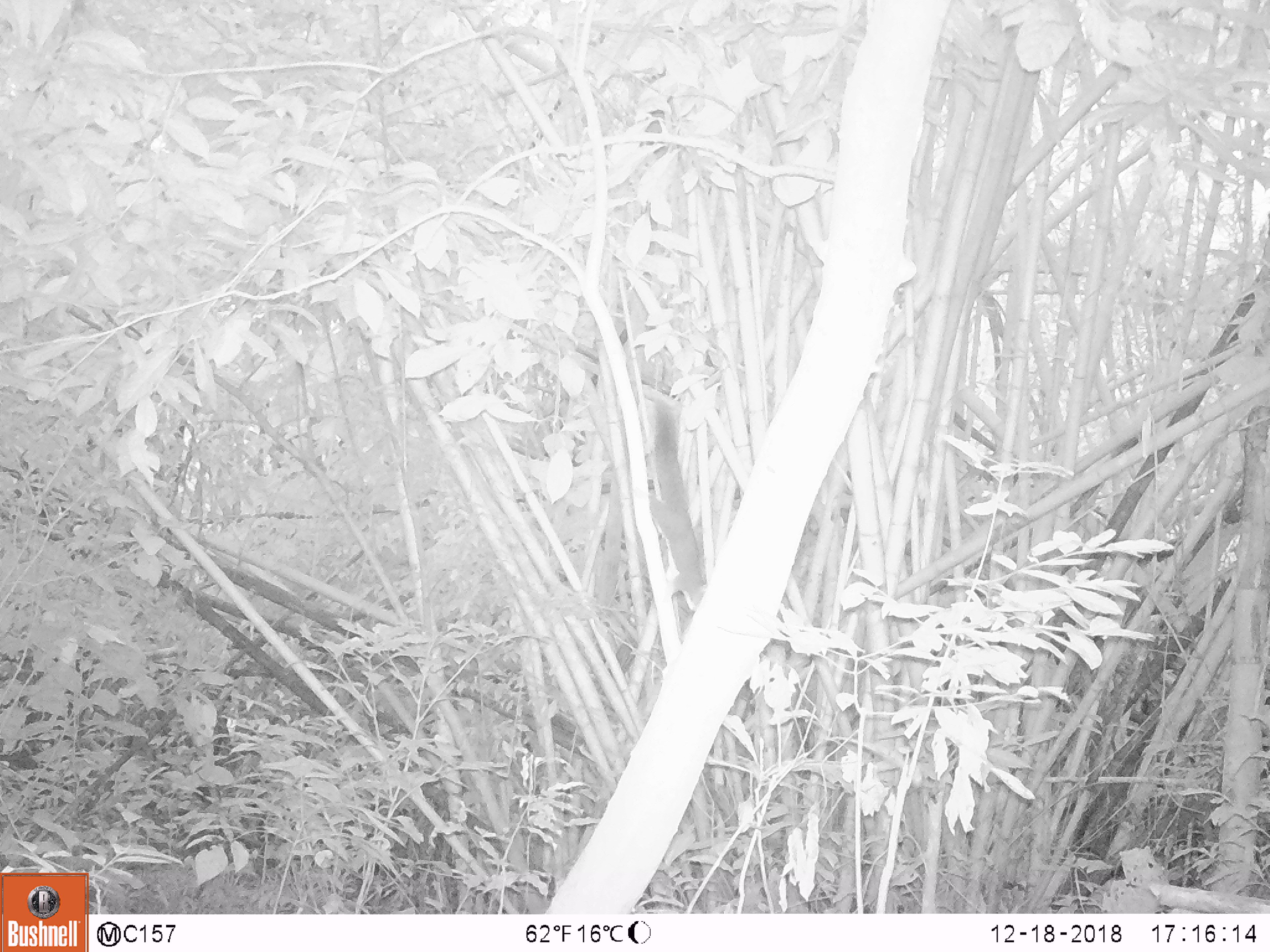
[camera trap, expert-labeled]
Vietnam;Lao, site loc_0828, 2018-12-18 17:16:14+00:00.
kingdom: Animalia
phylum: Chordata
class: Mammalia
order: Rodentia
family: Sciuridae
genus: Sciurus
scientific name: Sciurus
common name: squirrel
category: unidentified squirrel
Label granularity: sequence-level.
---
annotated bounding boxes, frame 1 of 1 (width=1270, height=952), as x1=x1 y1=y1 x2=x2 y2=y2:
unidentified squirrel: x1=648 y1=403 x2=706 y2=607